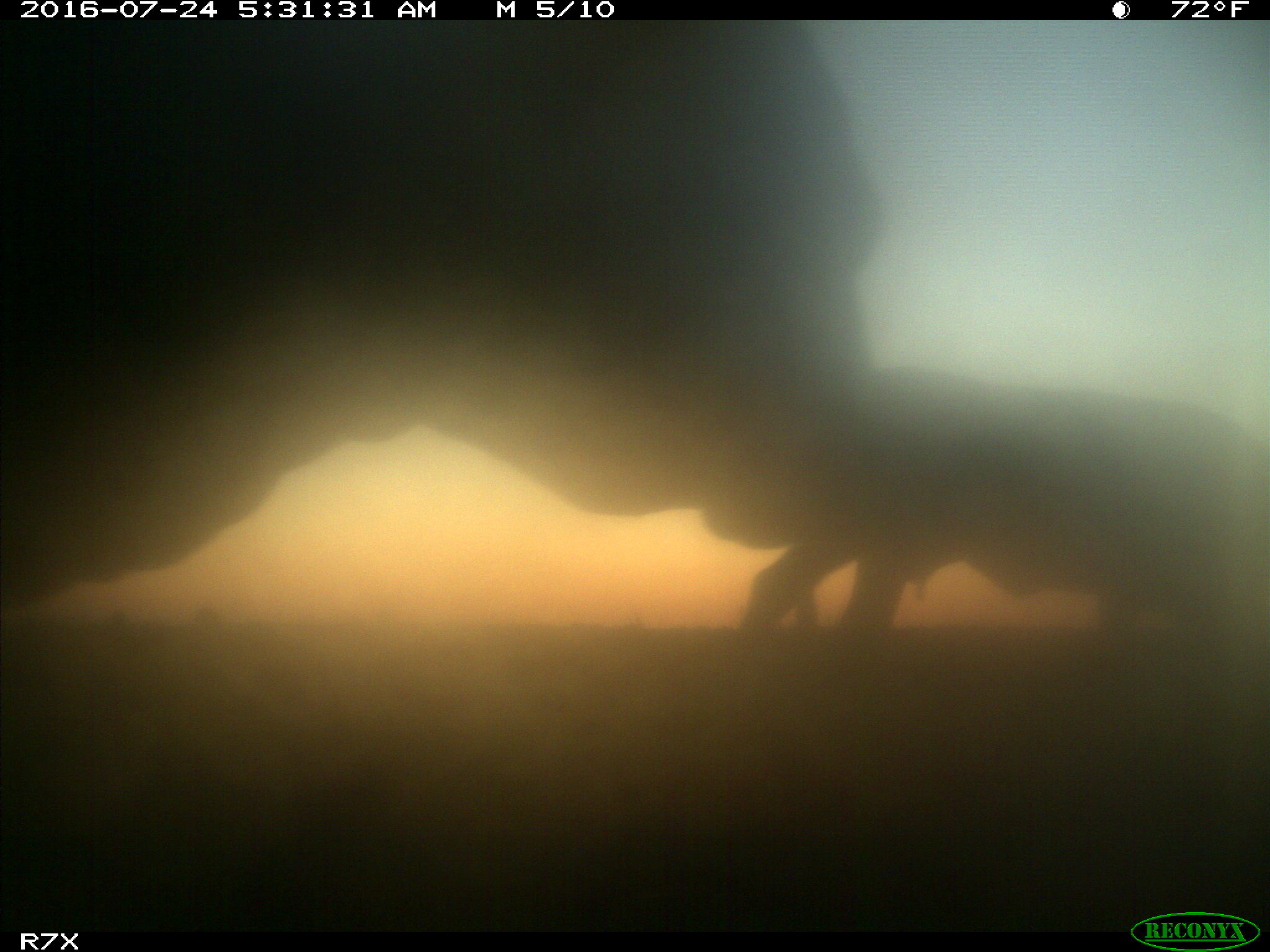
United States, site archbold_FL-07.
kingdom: Animalia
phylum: Chordata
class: Mammalia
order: Artiodactyla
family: Bovidae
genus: Bos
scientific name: Bos taurus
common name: domestic cow